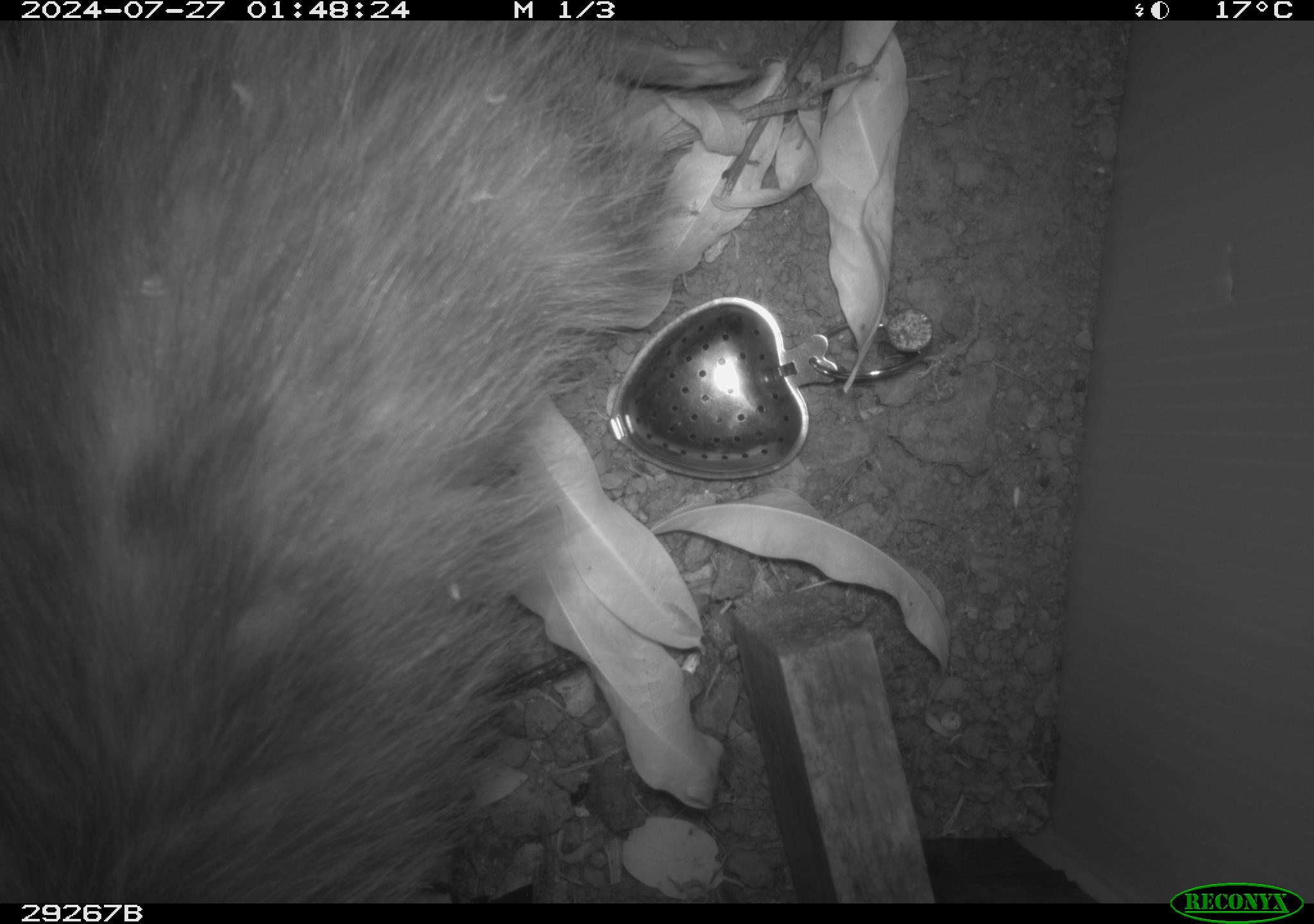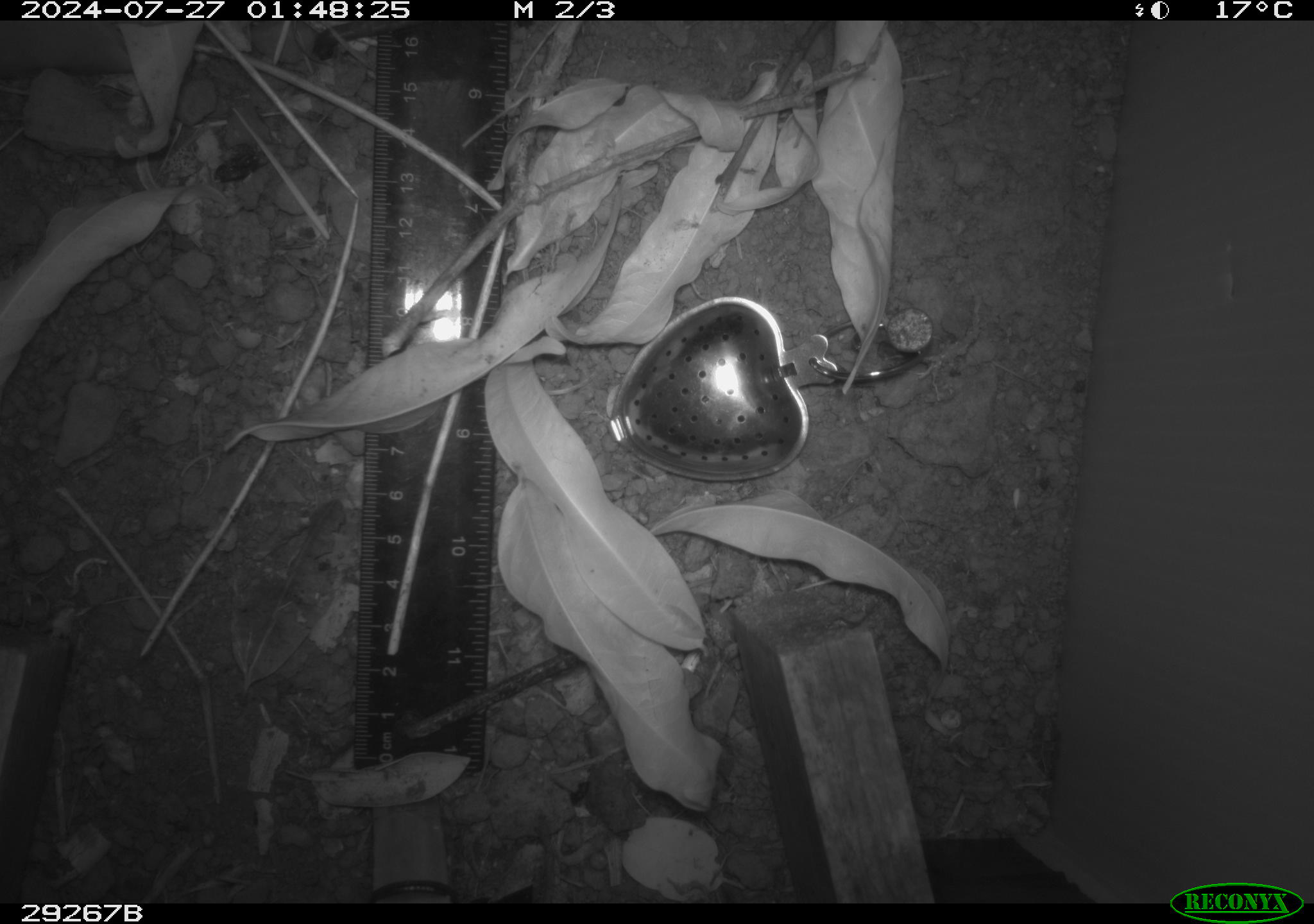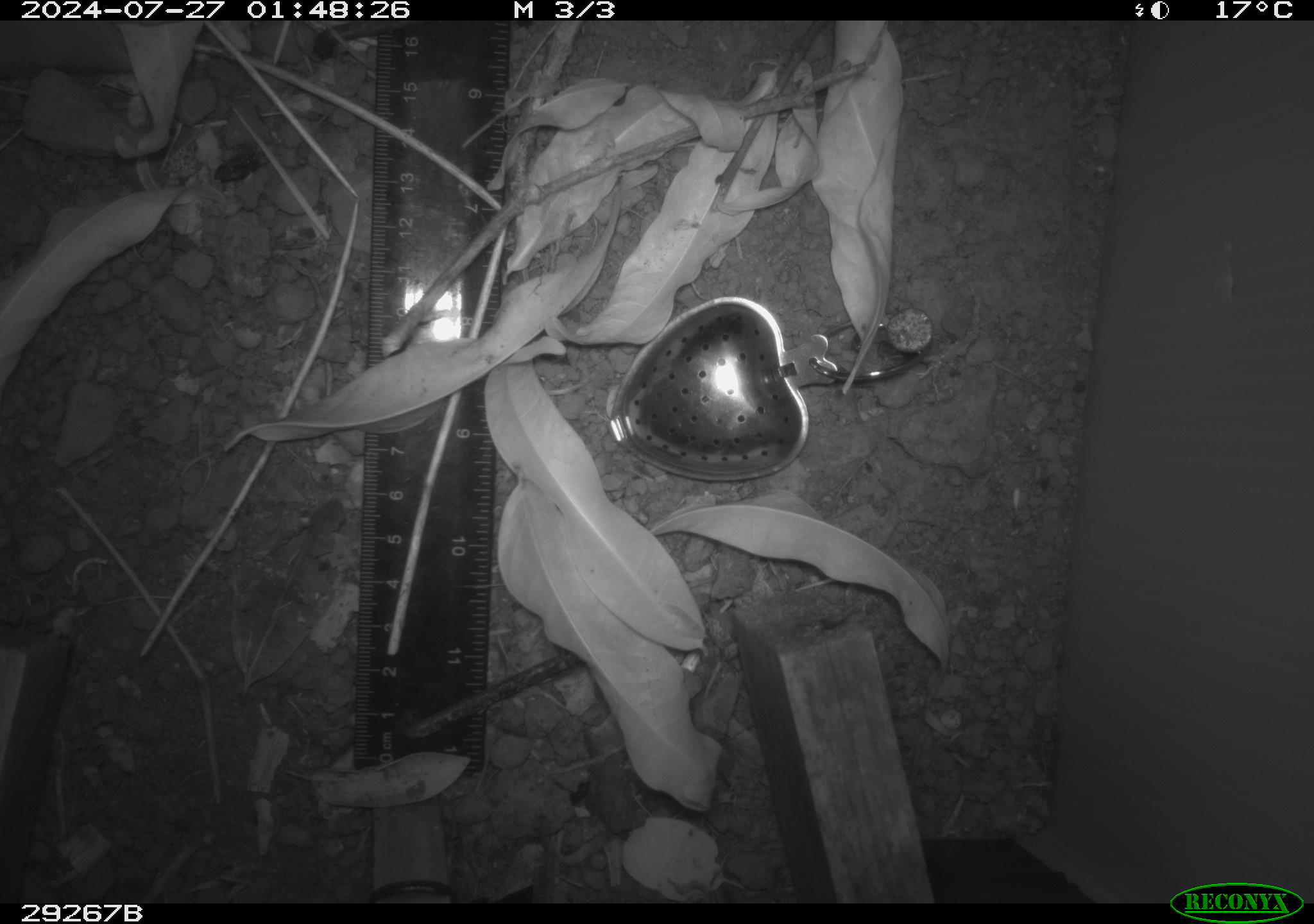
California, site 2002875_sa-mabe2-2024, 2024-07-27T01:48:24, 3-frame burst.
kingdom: Animalia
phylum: Chordata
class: Mammalia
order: Didelphimorphia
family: Didelphidae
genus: Didelphis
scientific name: Didelphis virginiana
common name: virginia opossum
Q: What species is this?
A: Virginia opossum (Didelphis virginiana).